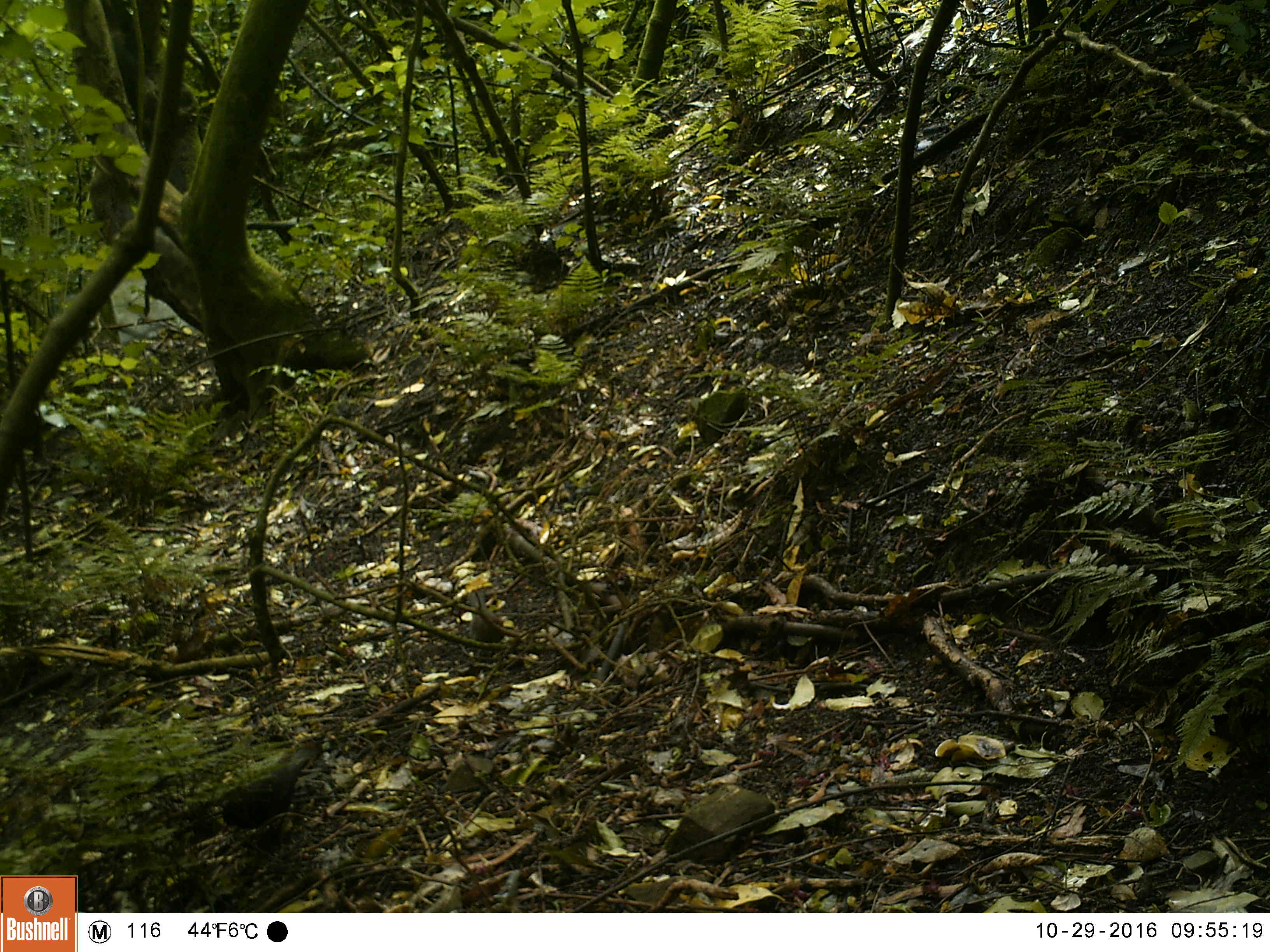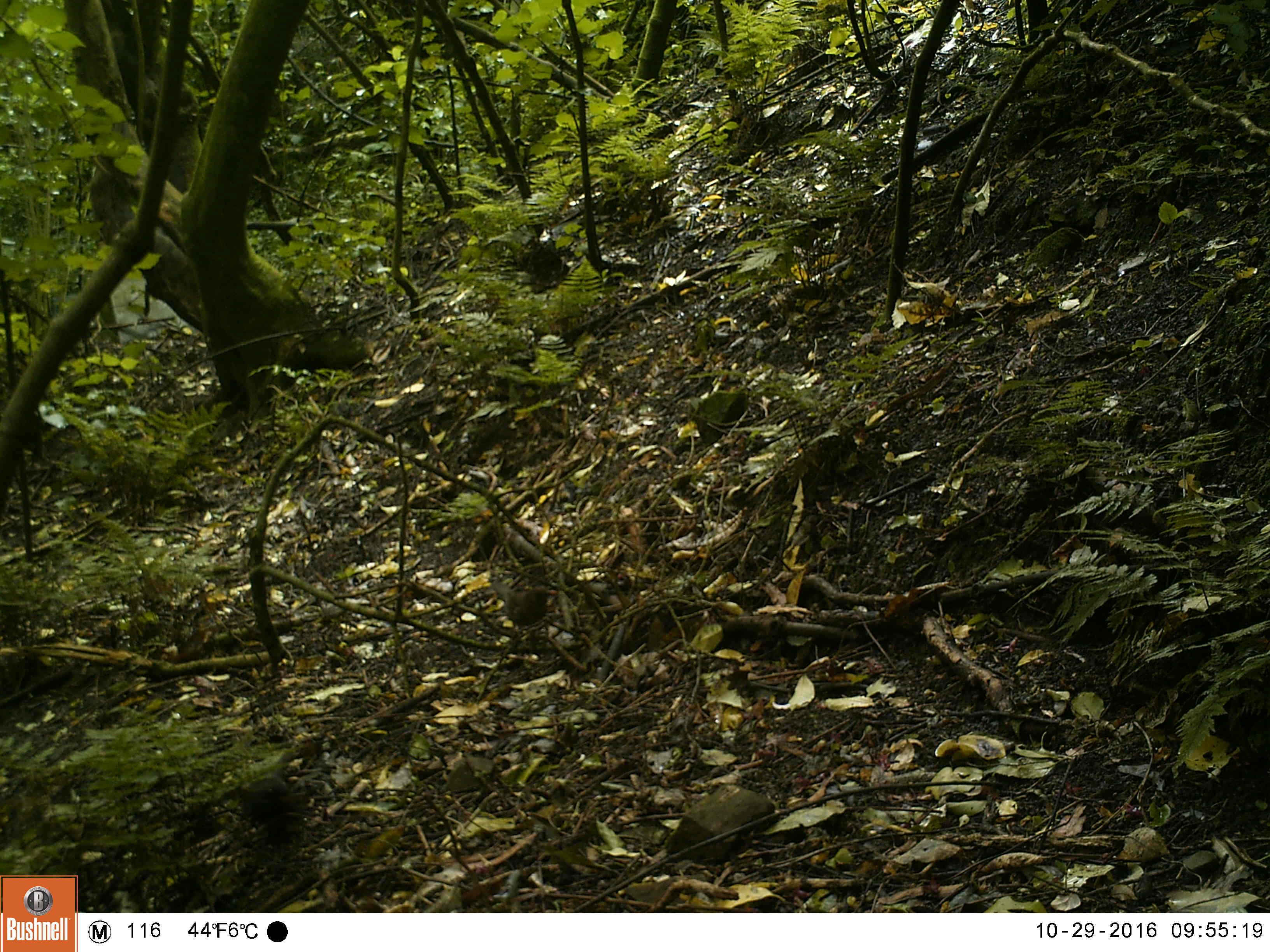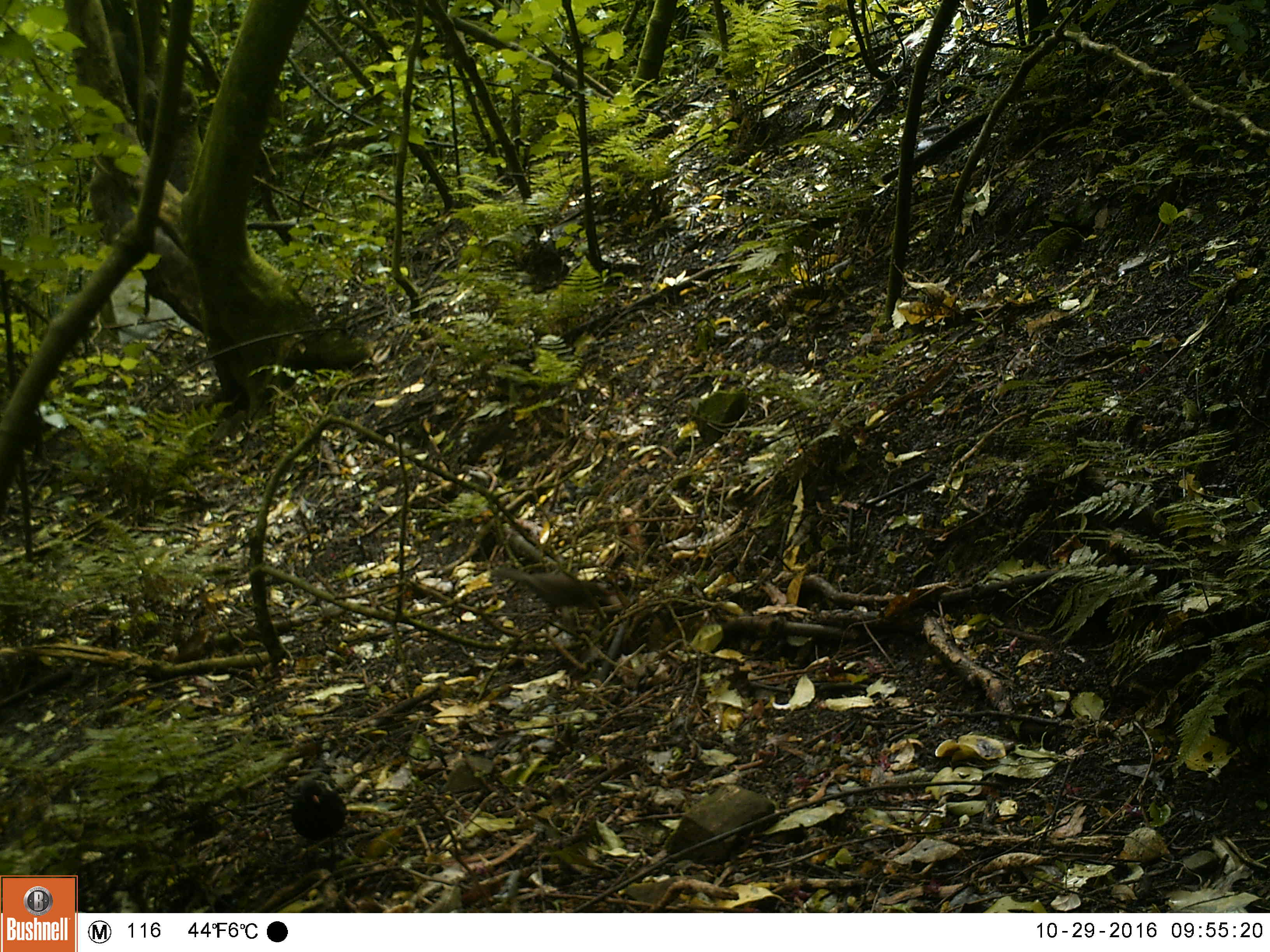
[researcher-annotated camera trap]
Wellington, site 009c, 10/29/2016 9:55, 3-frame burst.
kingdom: Animalia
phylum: Chordata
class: Aves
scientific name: Aves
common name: bird